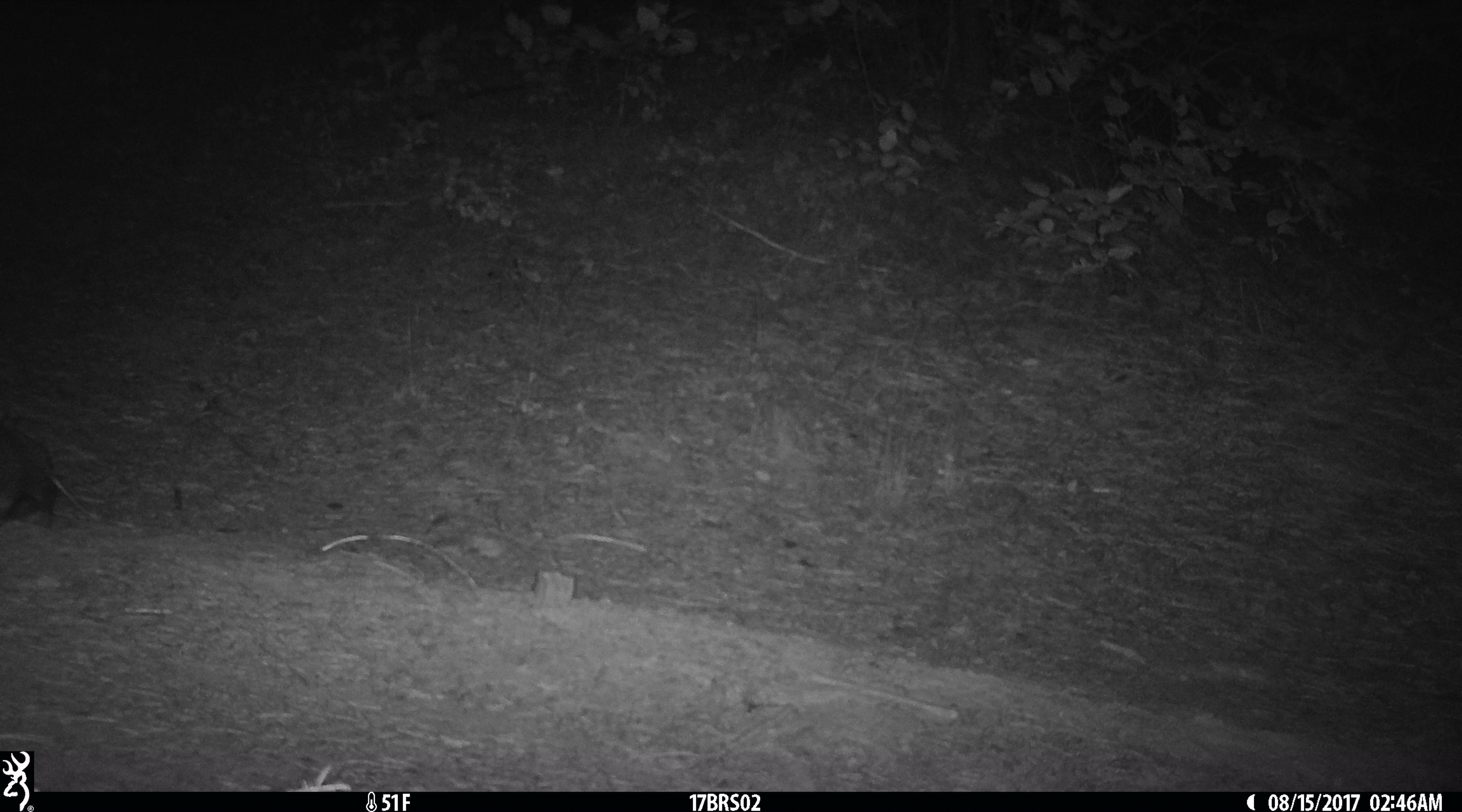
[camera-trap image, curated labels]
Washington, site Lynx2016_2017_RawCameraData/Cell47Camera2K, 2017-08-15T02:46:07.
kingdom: Animalia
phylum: Chordata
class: Mammalia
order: Lagomorpha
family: Leporidae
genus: Lepus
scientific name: Lepus americanus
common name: snowshoe hare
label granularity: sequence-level